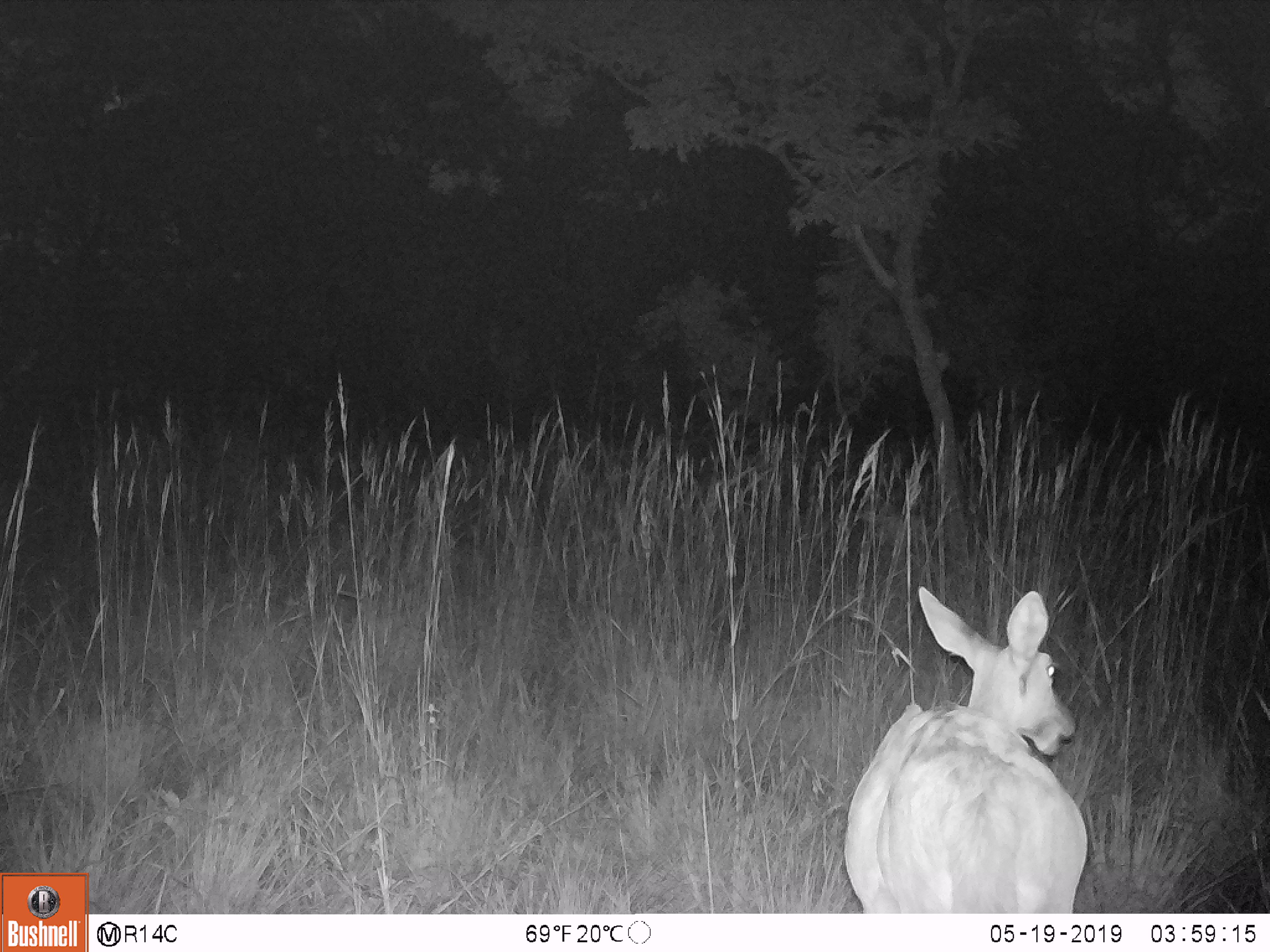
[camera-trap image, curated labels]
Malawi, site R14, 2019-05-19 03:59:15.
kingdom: Animalia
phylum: Chordata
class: Mammalia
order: Artiodactyla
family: Bovidae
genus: Redunca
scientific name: Redunca arundinum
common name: southern reedbuck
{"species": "southern reedbuck (Redunca arundinum)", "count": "1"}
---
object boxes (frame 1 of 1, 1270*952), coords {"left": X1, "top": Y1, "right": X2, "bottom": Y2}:
southern reedbuck: {"left": 835, "top": 576, "right": 1108, "bottom": 911}